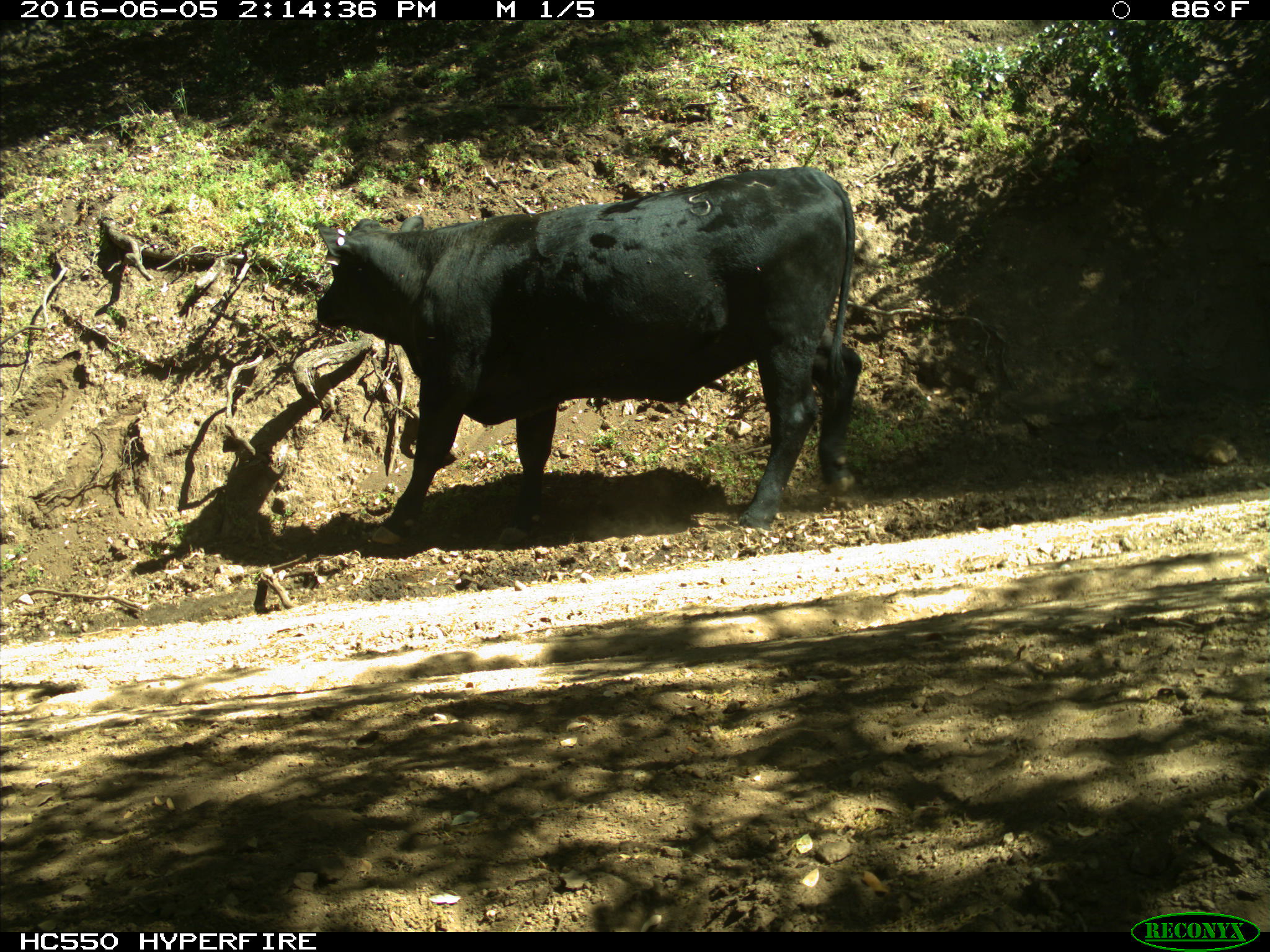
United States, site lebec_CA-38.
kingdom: Animalia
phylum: Chordata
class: Mammalia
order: Artiodactyla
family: Bovidae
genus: Bos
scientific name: Bos taurus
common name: domestic cow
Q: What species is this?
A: Bos taurus (domestic cow).